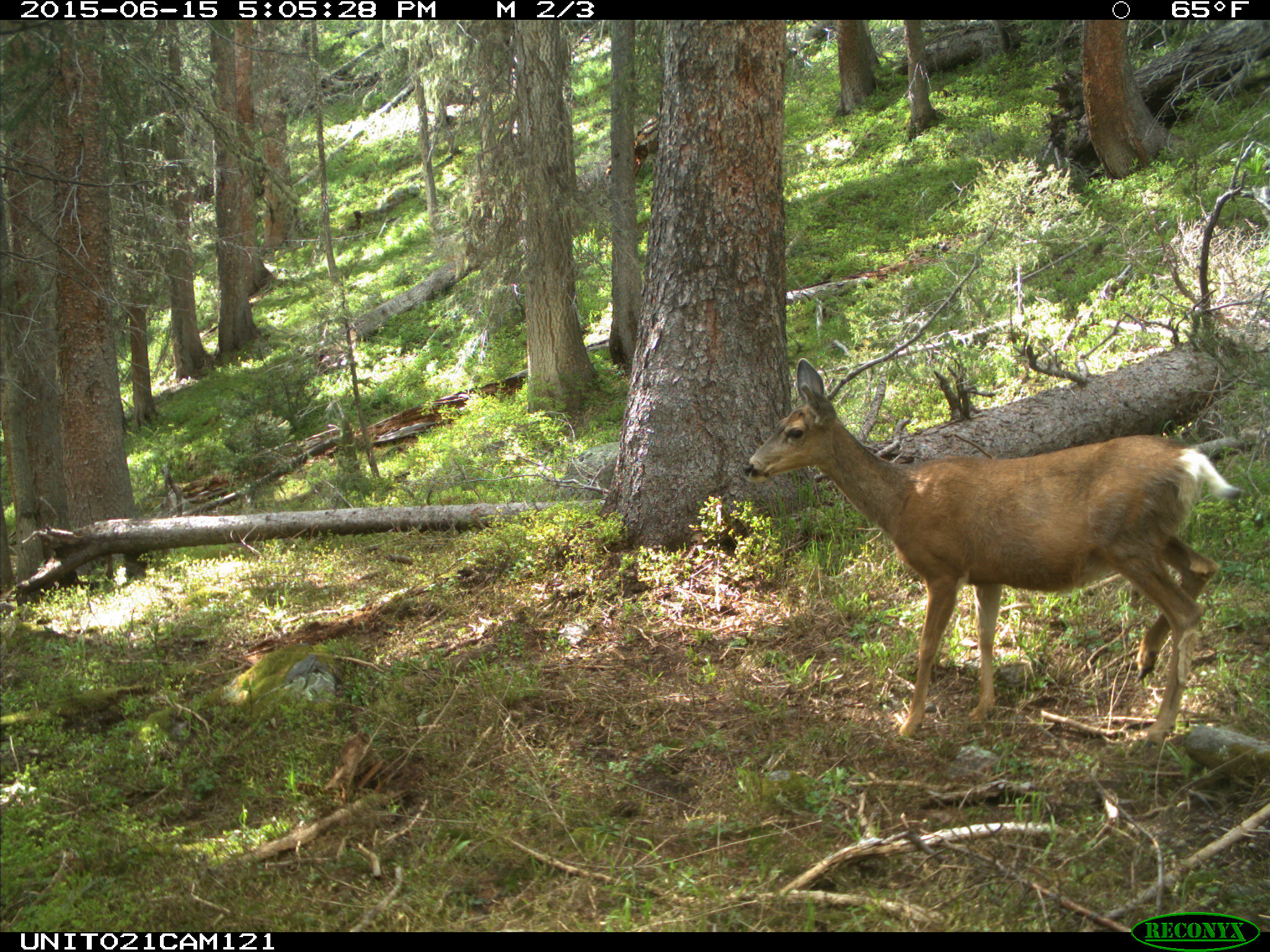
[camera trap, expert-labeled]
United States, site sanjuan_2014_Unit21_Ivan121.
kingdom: Animalia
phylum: Chordata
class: Mammalia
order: Artiodactyla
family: Cervidae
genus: Odocoileus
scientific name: Odocoileus hemionus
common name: mule deer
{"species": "Odocoileus hemionus (mule deer)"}